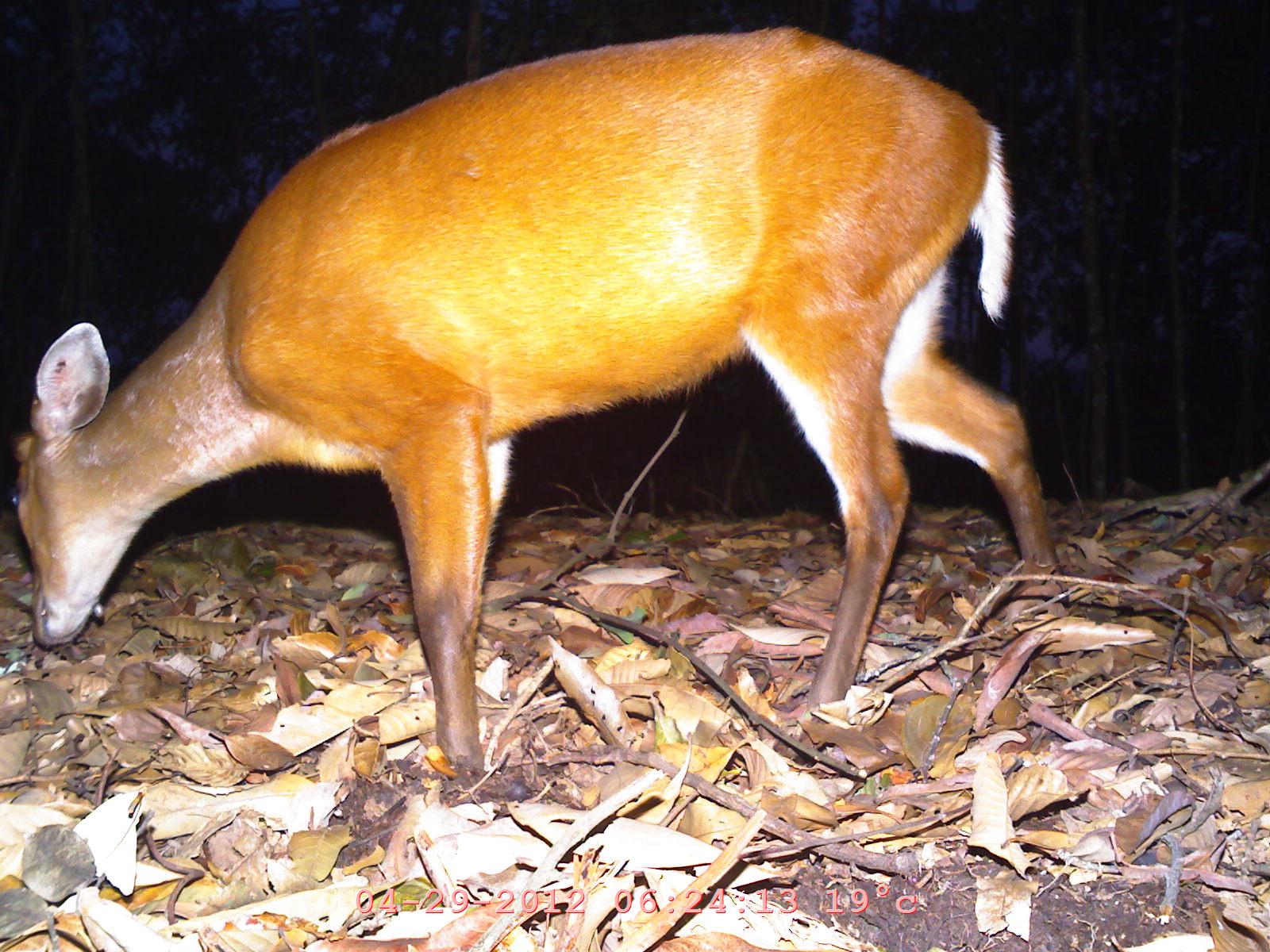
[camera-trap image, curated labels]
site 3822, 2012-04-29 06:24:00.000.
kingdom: Animalia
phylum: Chordata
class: Mammalia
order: Artiodactyla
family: Cervidae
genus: Muntiacus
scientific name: Muntiacus muntjak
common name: southern red muntjac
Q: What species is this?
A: Muntiacus muntjak (southern red muntjac).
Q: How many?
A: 1.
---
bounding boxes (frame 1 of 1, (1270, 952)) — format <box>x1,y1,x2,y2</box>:
muntiacus muntjak: <box>0,14,1064,779</box>